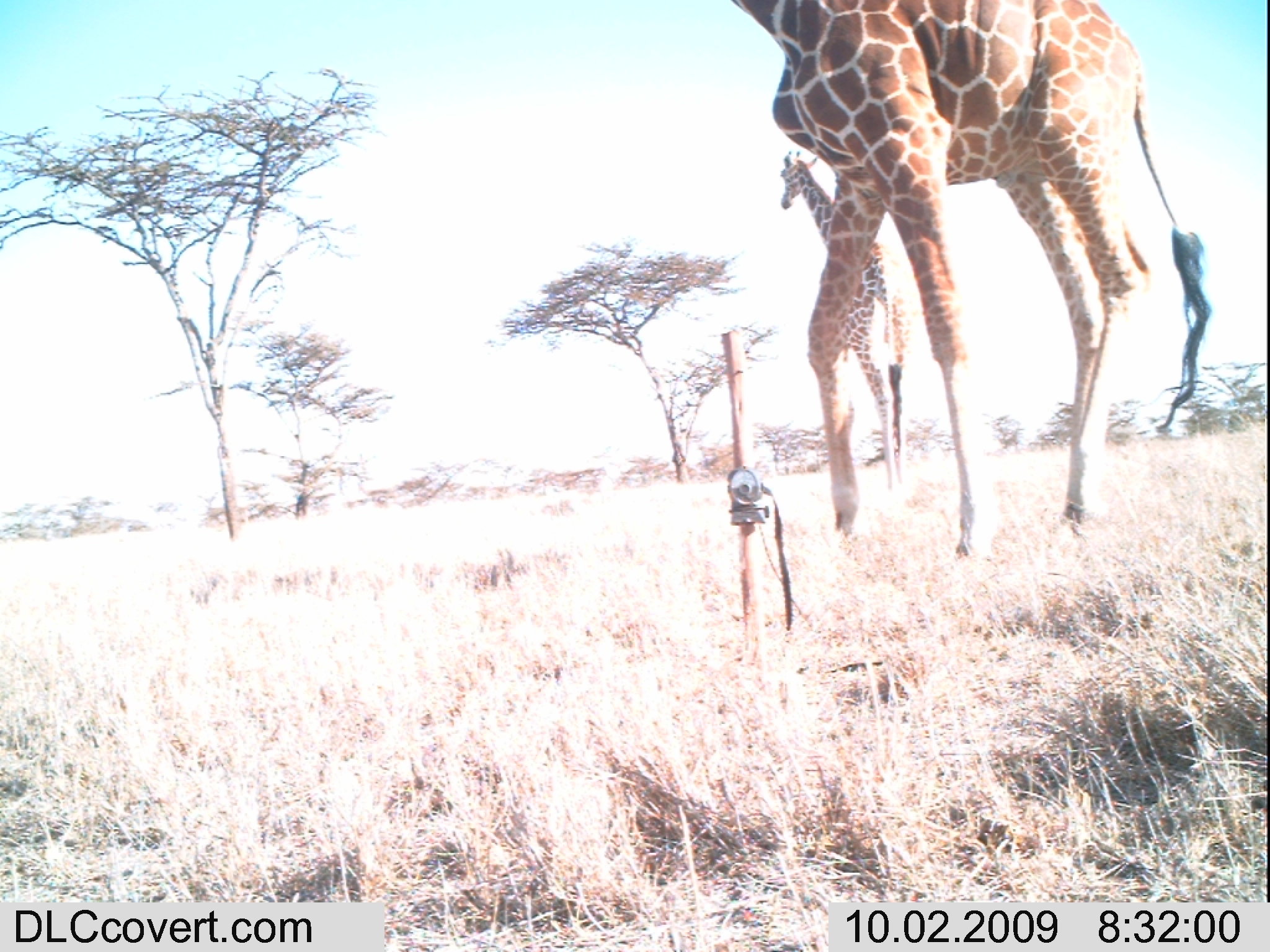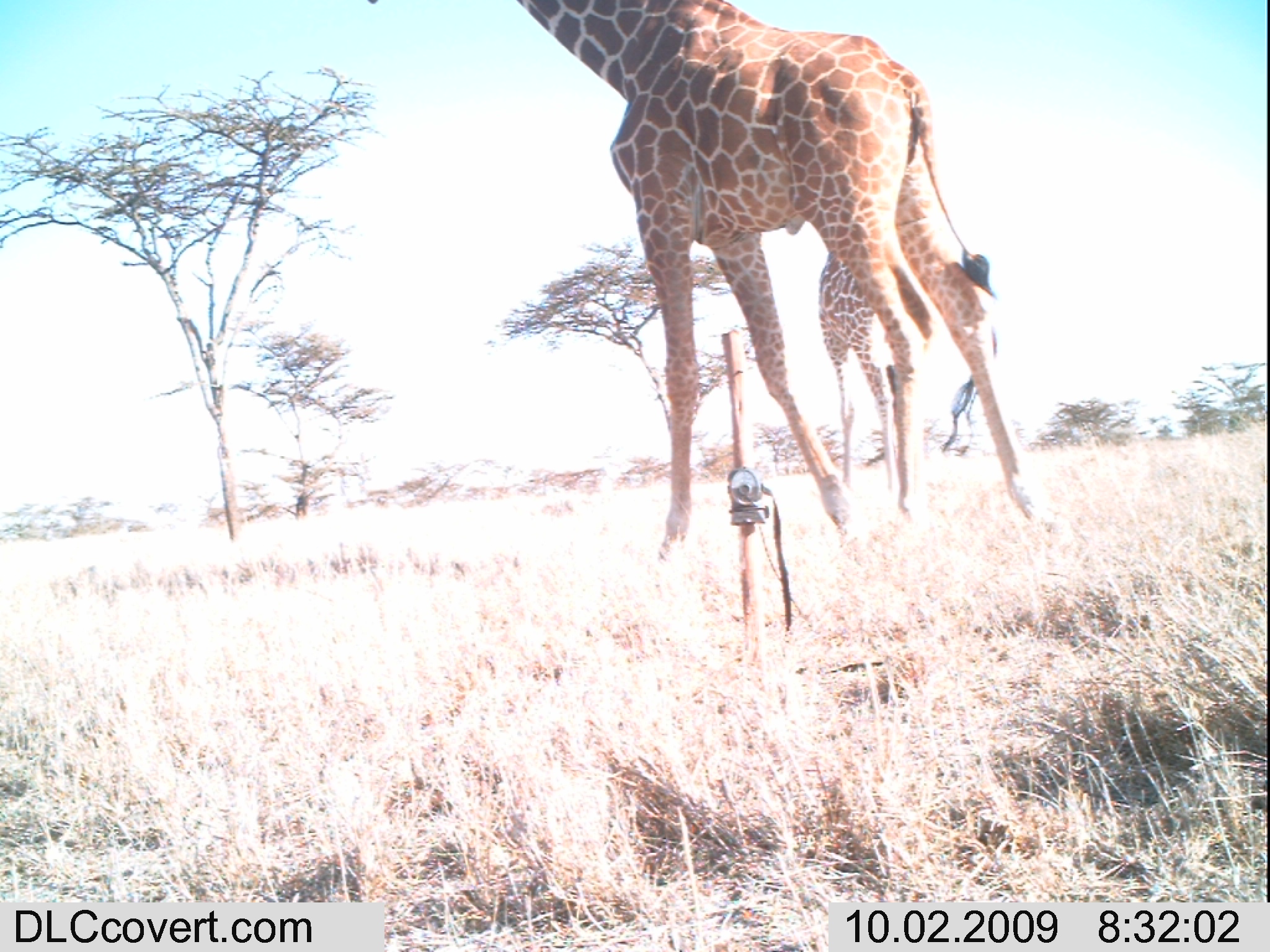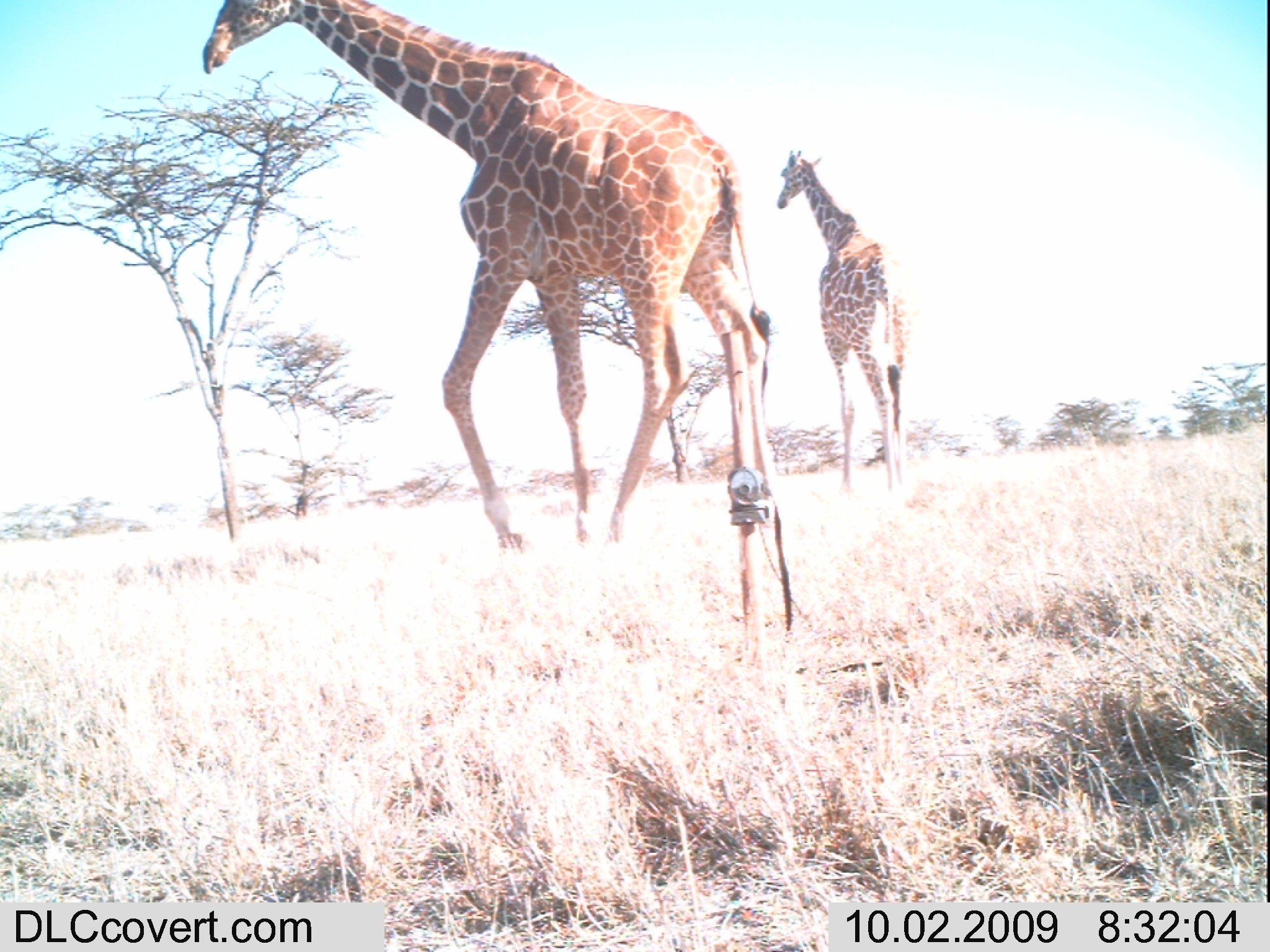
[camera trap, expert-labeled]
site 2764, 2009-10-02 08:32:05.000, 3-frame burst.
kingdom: Animalia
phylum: Chordata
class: Mammalia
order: Artiodactyla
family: Giraffidae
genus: Giraffa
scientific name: Giraffa camelopardalis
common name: giraffe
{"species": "Giraffa camelopardalis (giraffe)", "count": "2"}